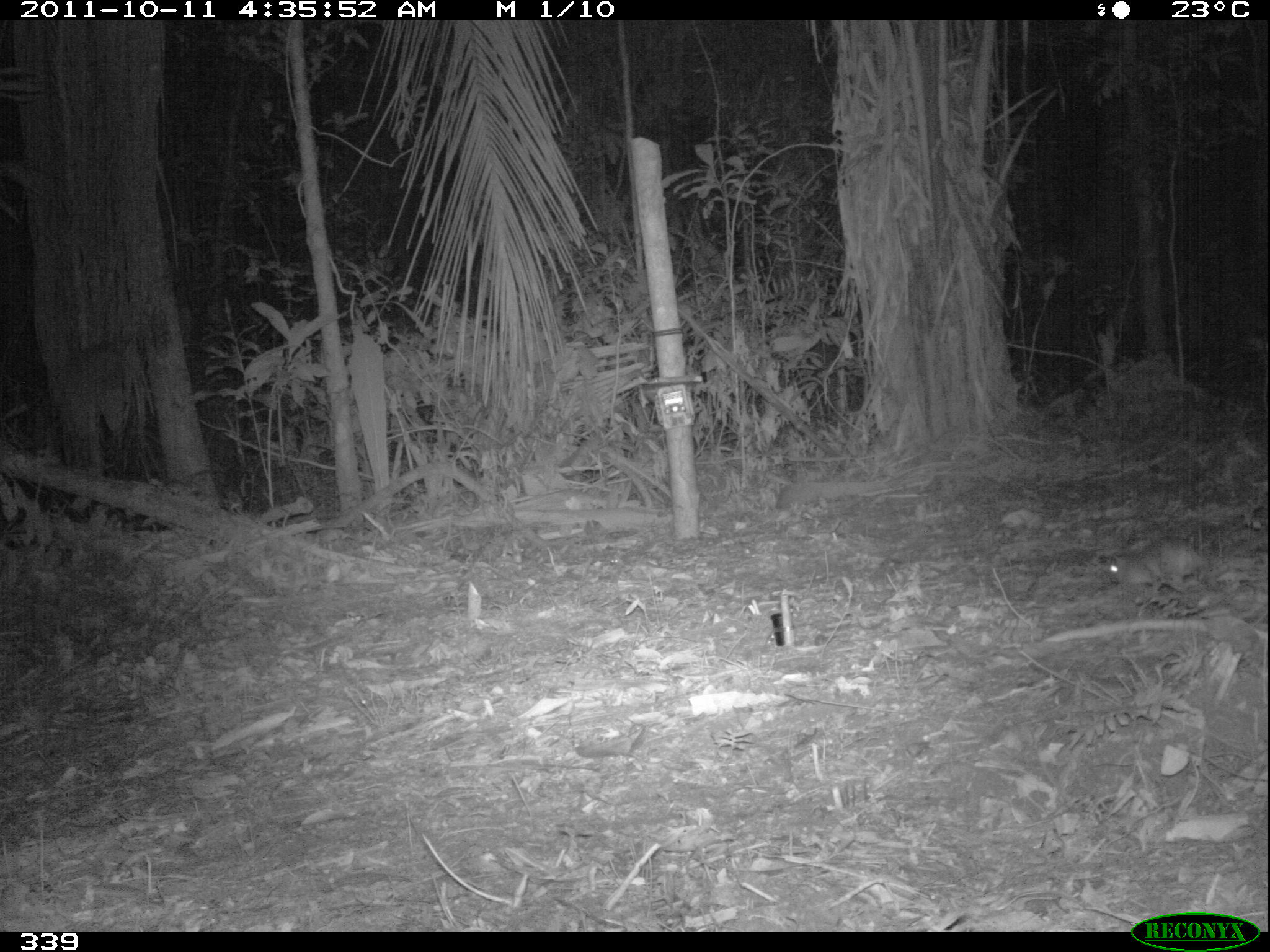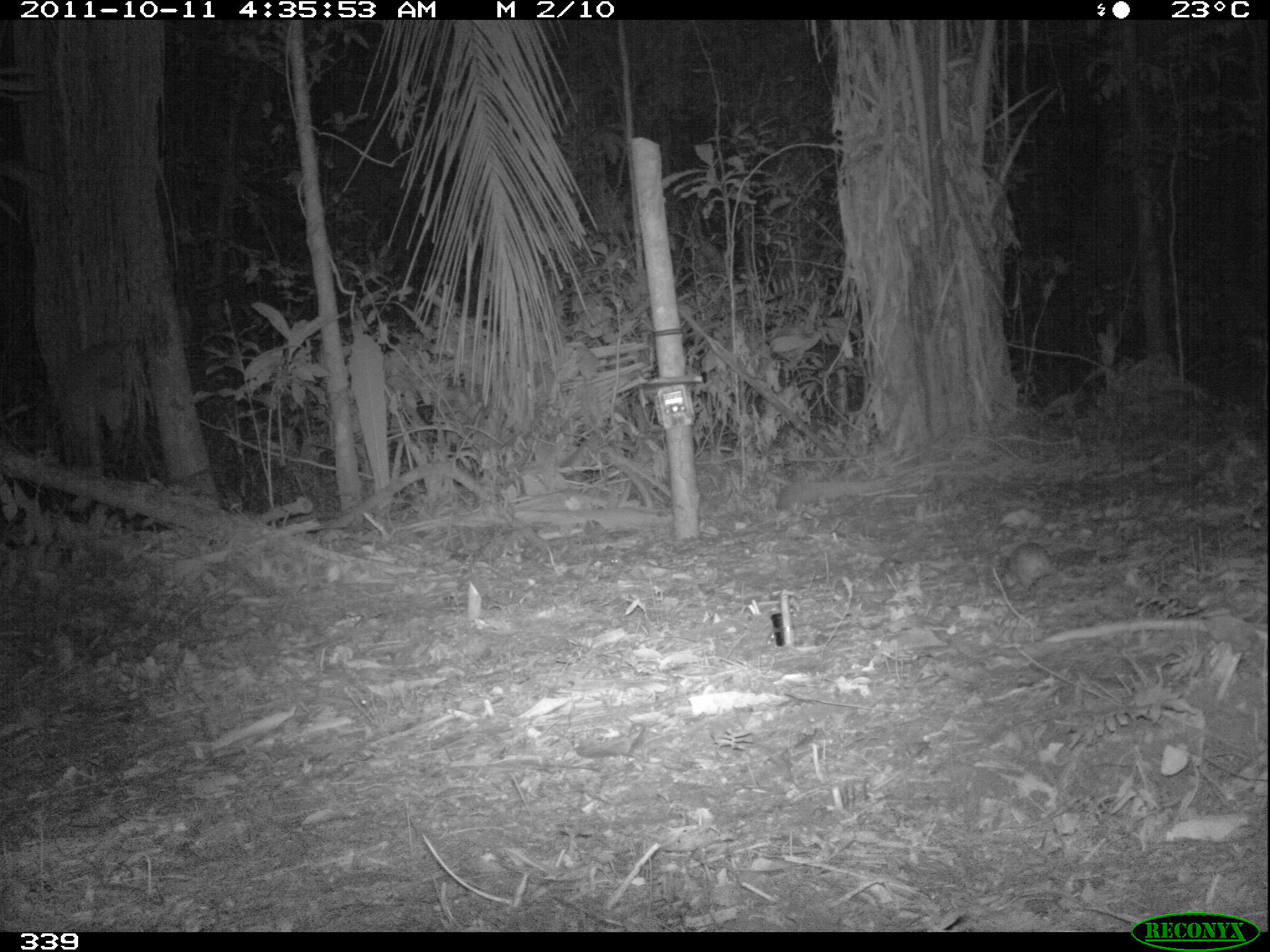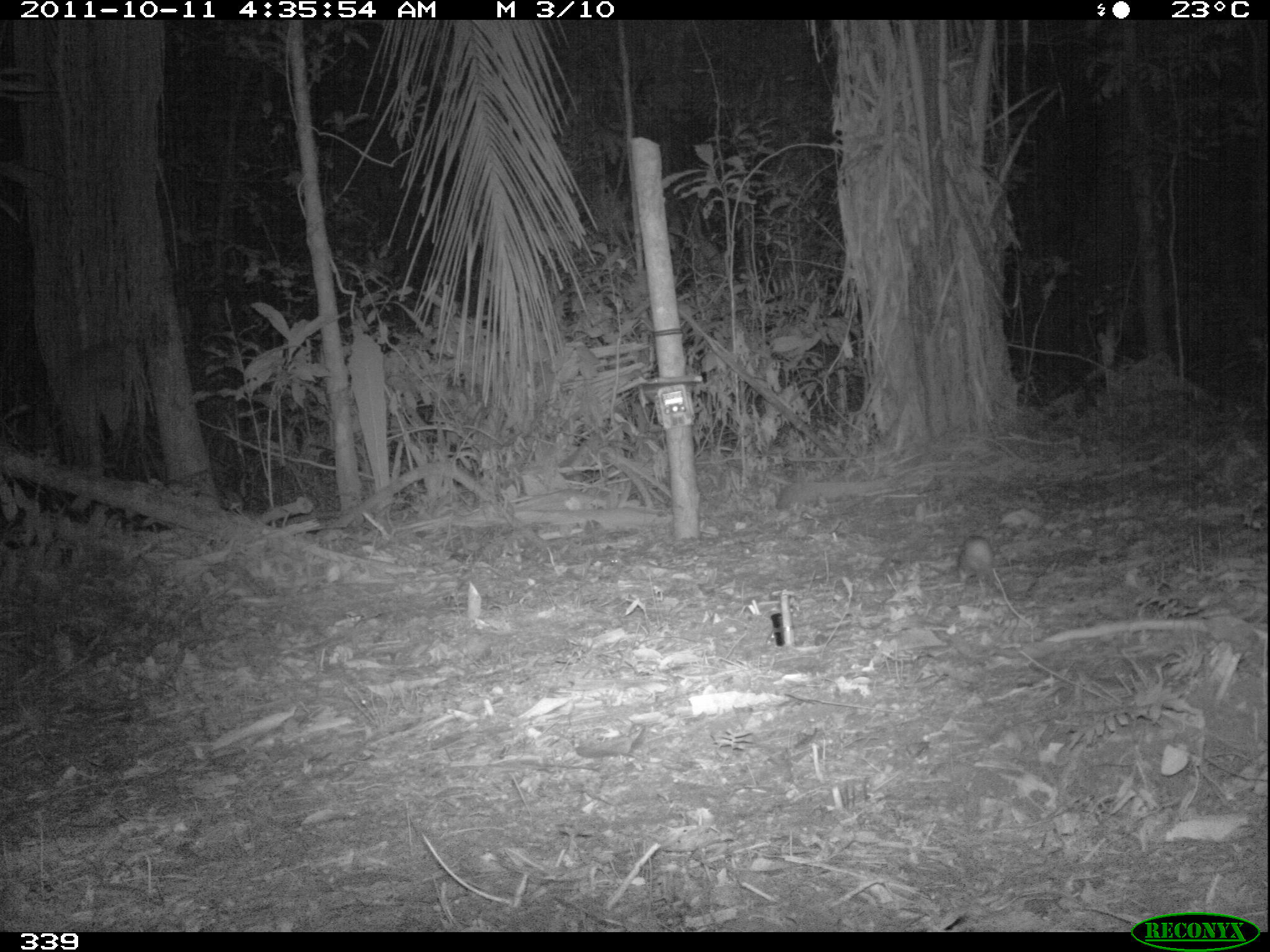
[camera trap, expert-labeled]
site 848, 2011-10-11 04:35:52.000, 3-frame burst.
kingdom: Animalia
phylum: Chordata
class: Mammalia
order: Rodentia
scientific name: Rodentia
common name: rodents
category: unknown rodent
Unknown rodent (rodents) (Rodentia).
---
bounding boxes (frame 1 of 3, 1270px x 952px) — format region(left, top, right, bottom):
unknown rodent: region(1107, 537, 1211, 597)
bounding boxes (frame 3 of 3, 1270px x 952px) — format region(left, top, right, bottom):
unknown rodent: region(954, 533, 995, 597)